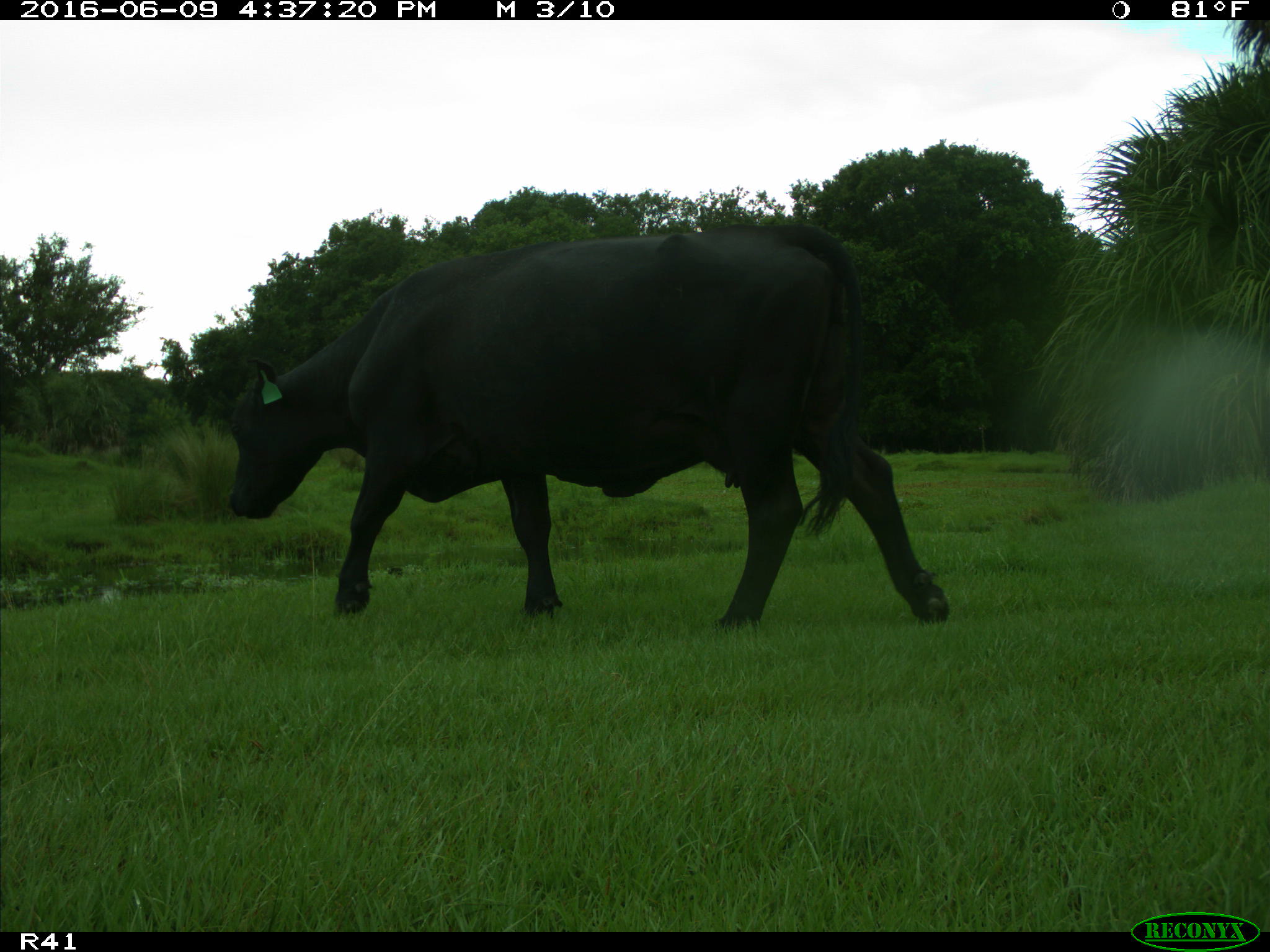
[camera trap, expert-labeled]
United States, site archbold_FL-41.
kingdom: Animalia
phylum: Chordata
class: Mammalia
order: Artiodactyla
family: Bovidae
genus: Bos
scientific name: Bos taurus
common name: domestic cow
Bos taurus (domestic cow).